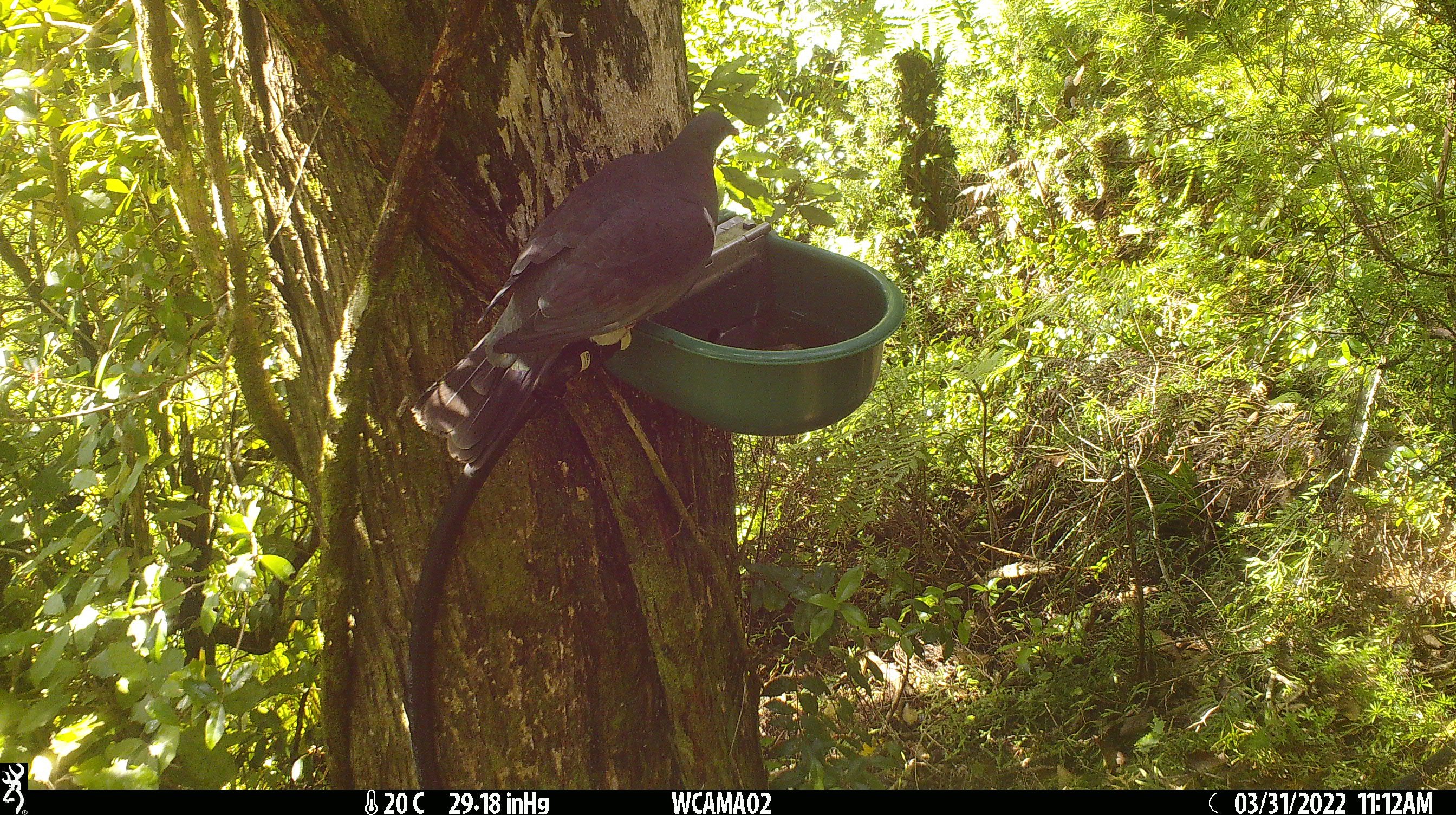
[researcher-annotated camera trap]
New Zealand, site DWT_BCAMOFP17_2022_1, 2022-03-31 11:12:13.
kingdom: Animalia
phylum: Chordata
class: Aves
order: Columbiformes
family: Columbidae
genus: Hemiphaga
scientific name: Hemiphaga novaeseelandiae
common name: new zealand pigeon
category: kereru